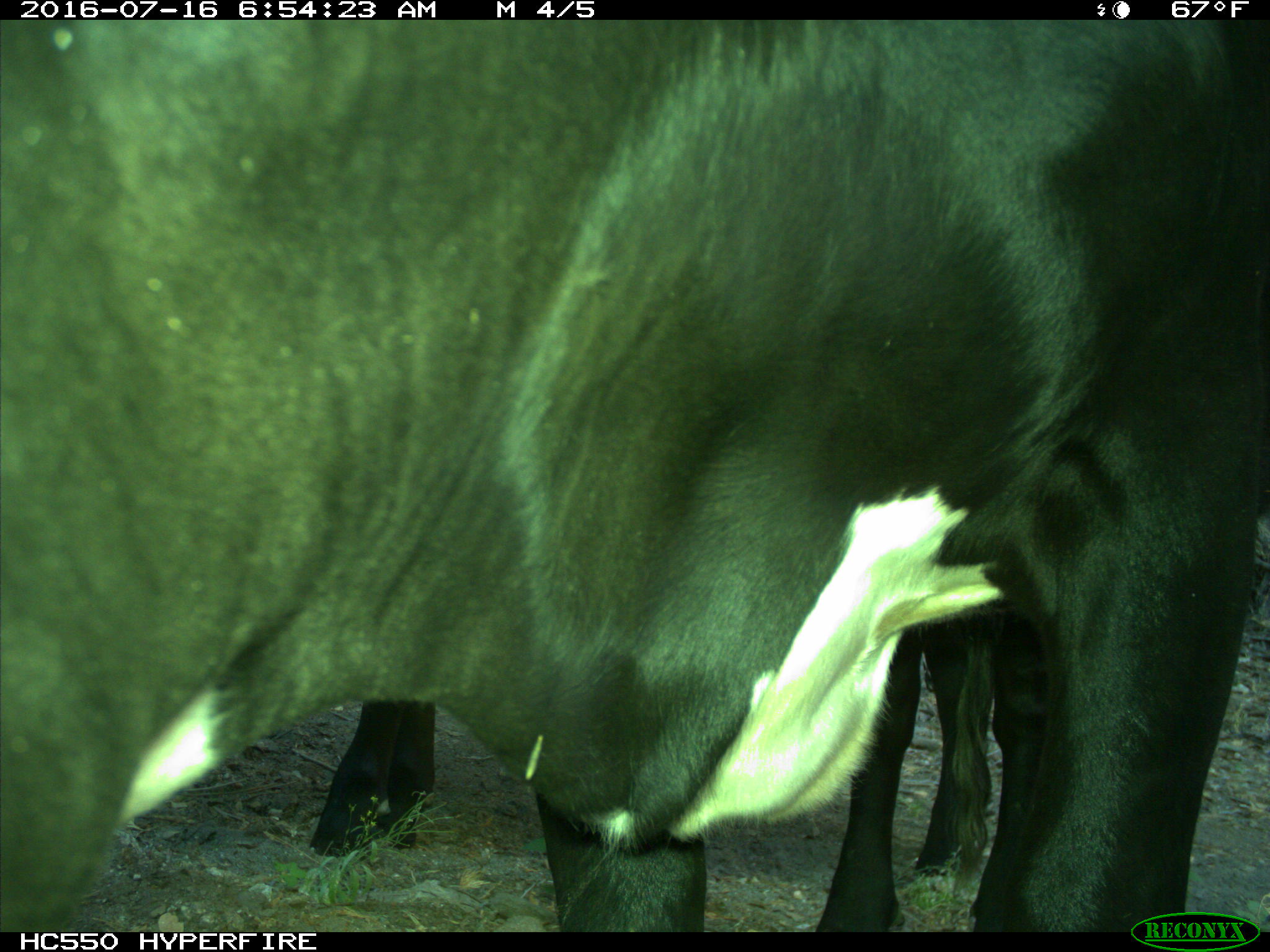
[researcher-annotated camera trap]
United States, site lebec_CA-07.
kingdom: Animalia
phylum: Chordata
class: Mammalia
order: Artiodactyla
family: Bovidae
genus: Bos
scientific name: Bos taurus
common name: domestic cow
Bos taurus (domestic cow).